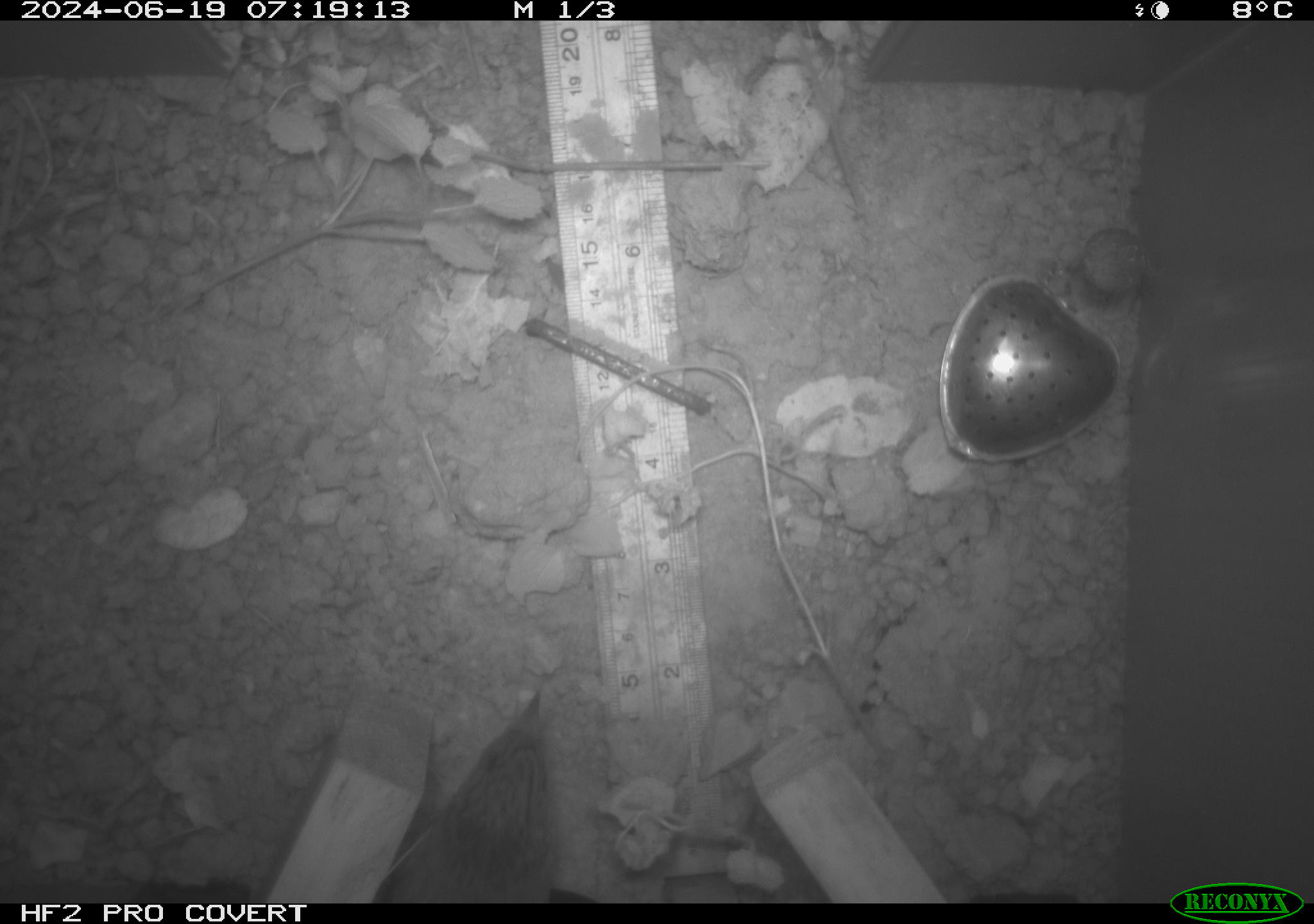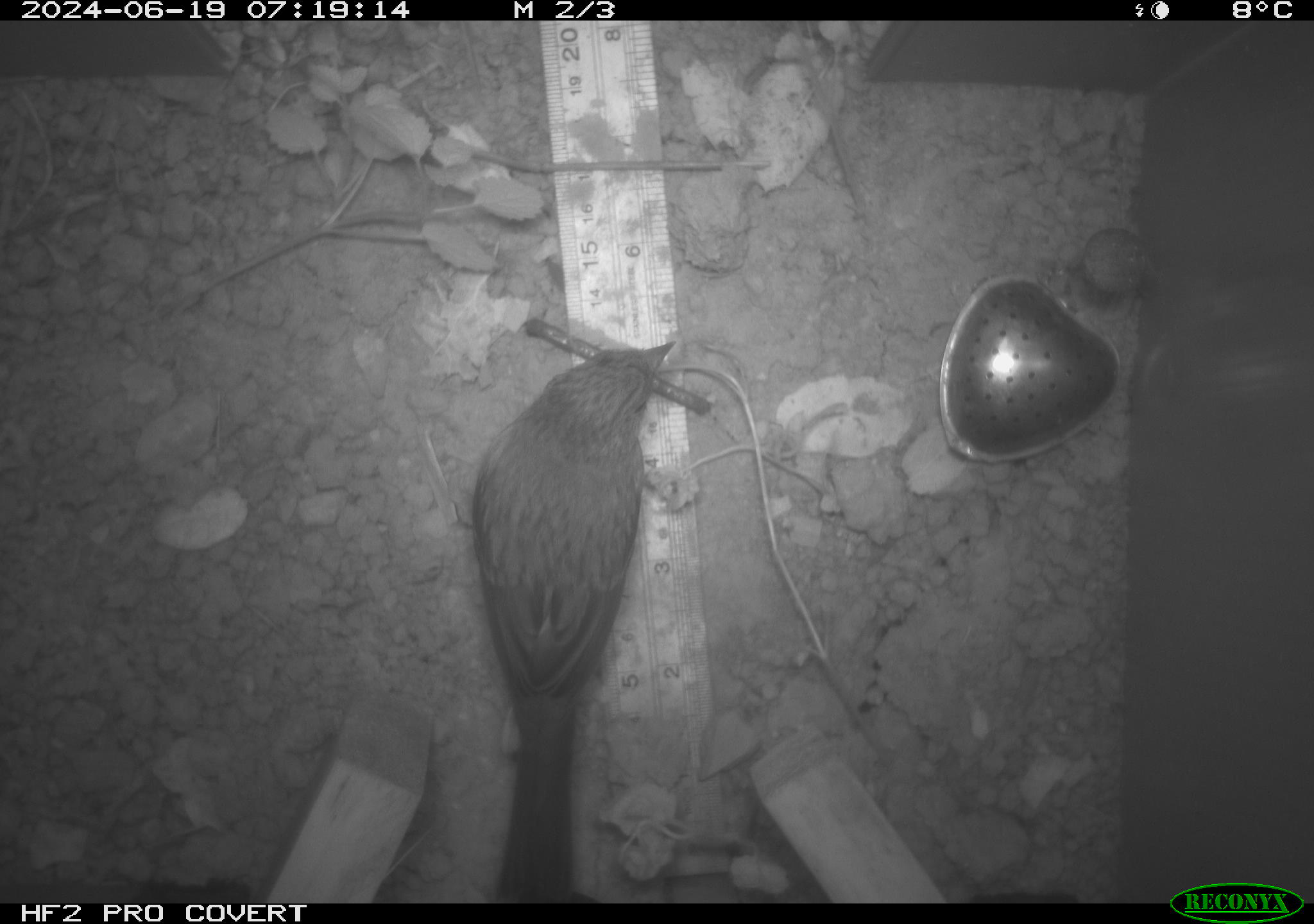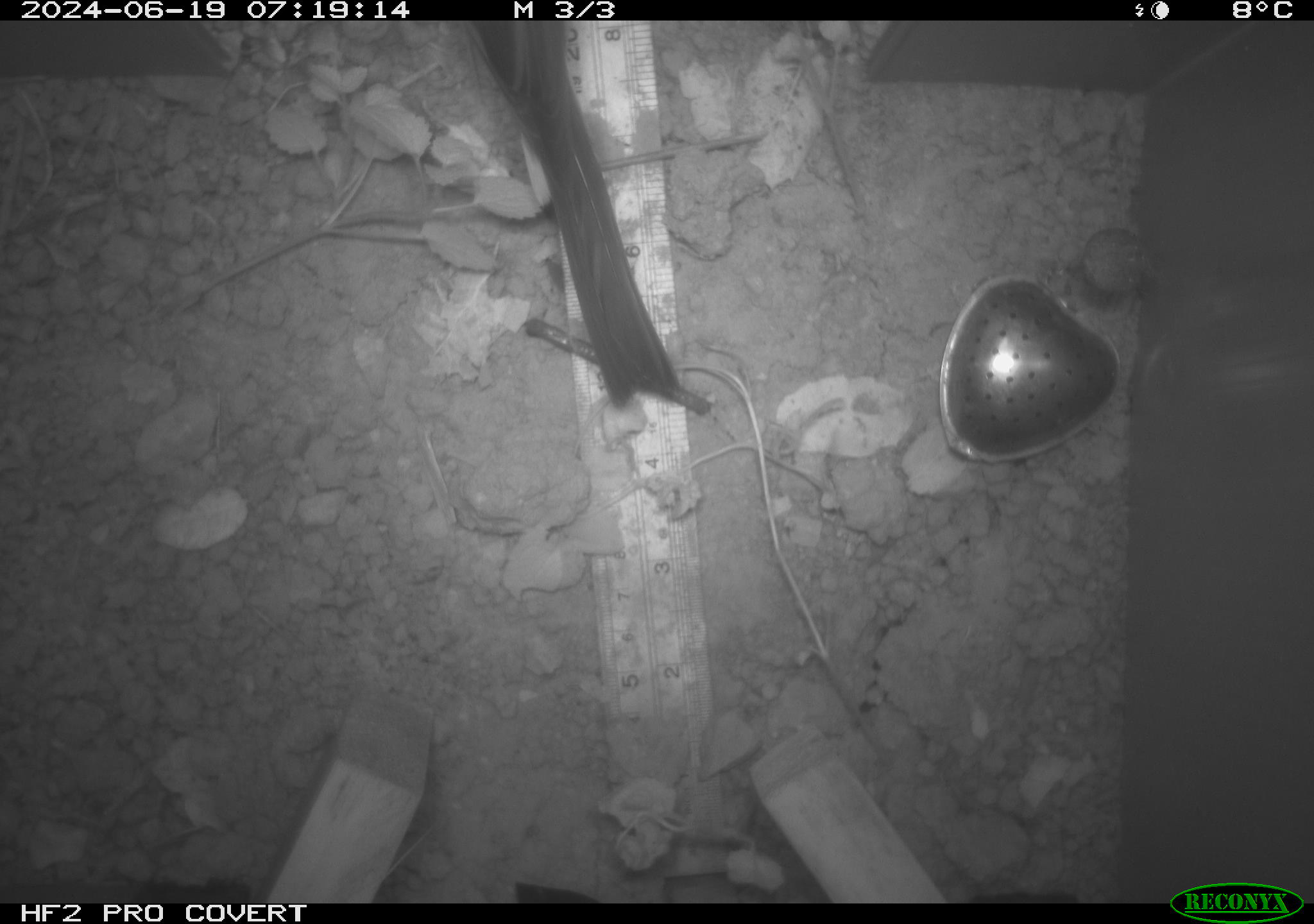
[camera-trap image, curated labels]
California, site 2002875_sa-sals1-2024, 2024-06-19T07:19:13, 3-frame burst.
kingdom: Animalia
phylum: Chordata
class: Aves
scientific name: Aves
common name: bird